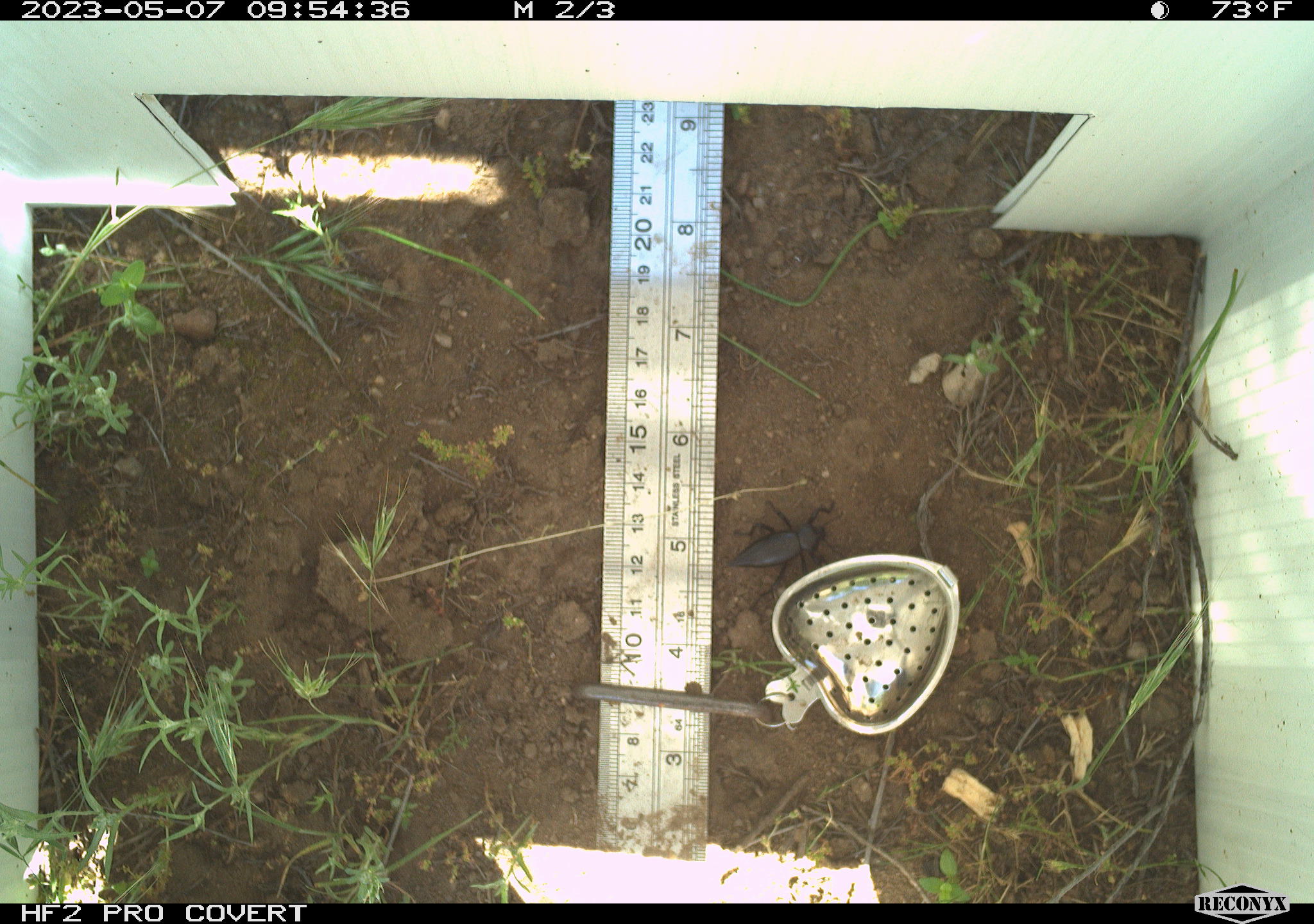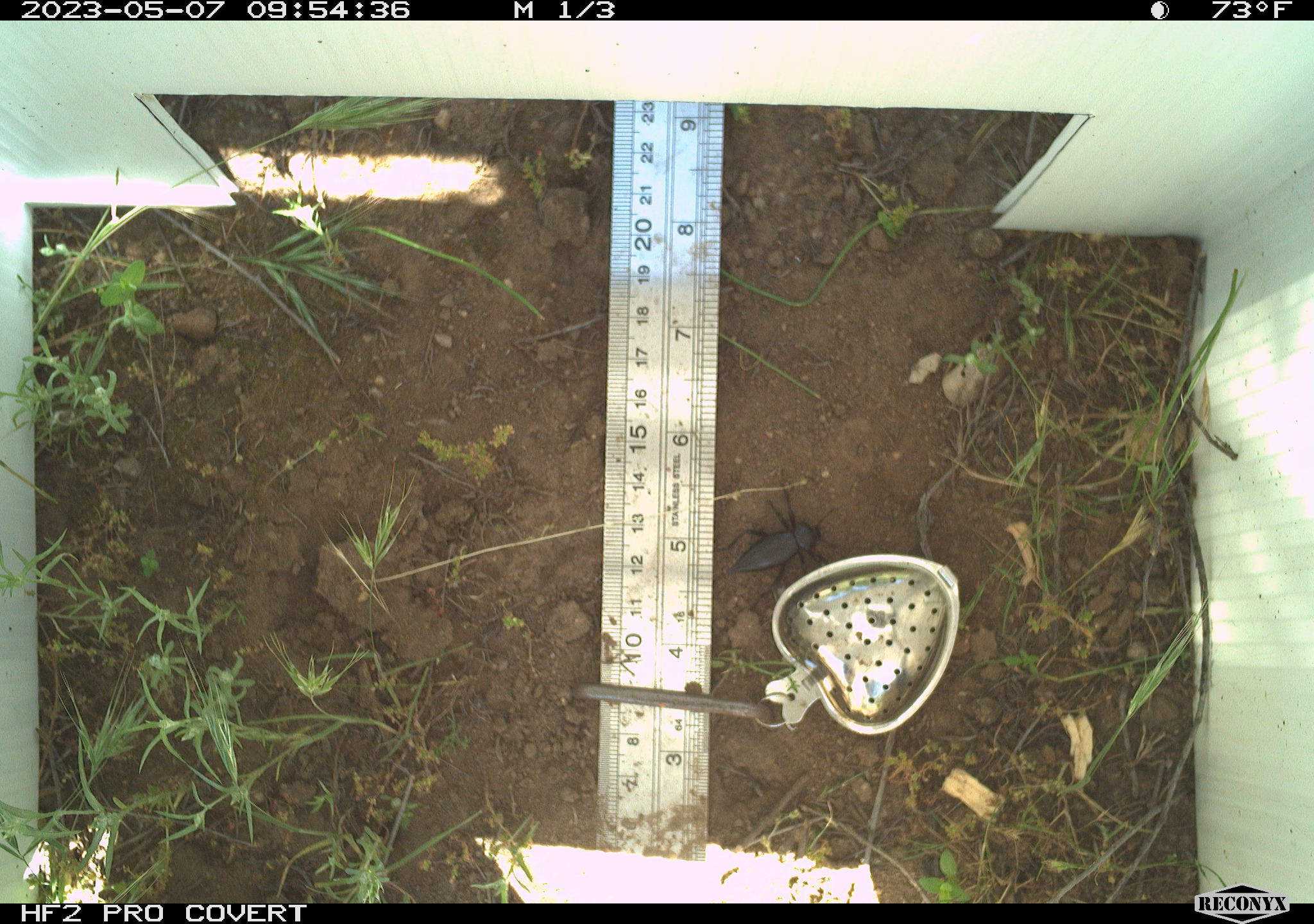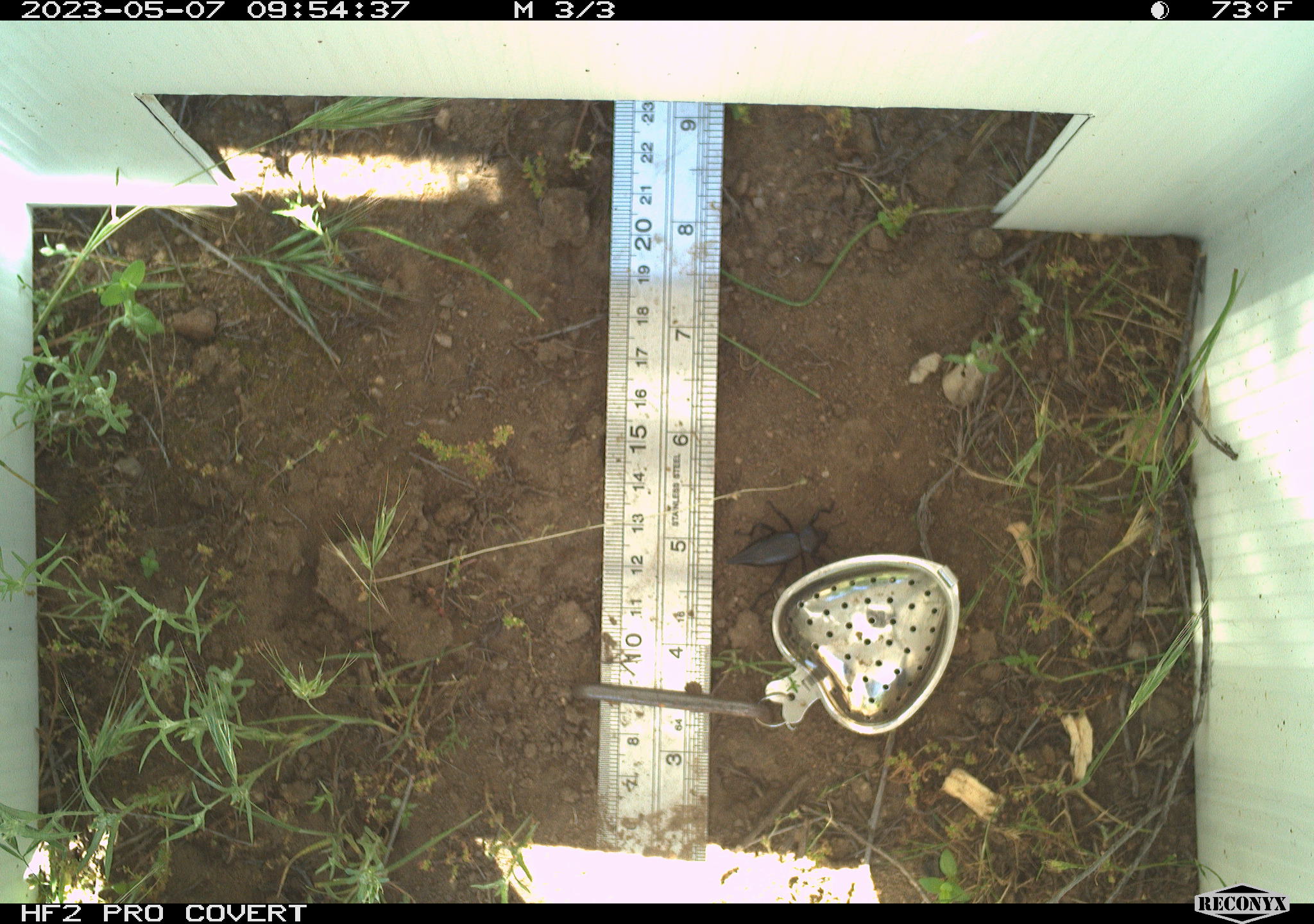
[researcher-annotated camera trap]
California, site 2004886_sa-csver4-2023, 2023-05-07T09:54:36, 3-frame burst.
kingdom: Animalia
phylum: Arthropoda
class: Insecta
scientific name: Insecta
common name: insect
Insect (Insecta).